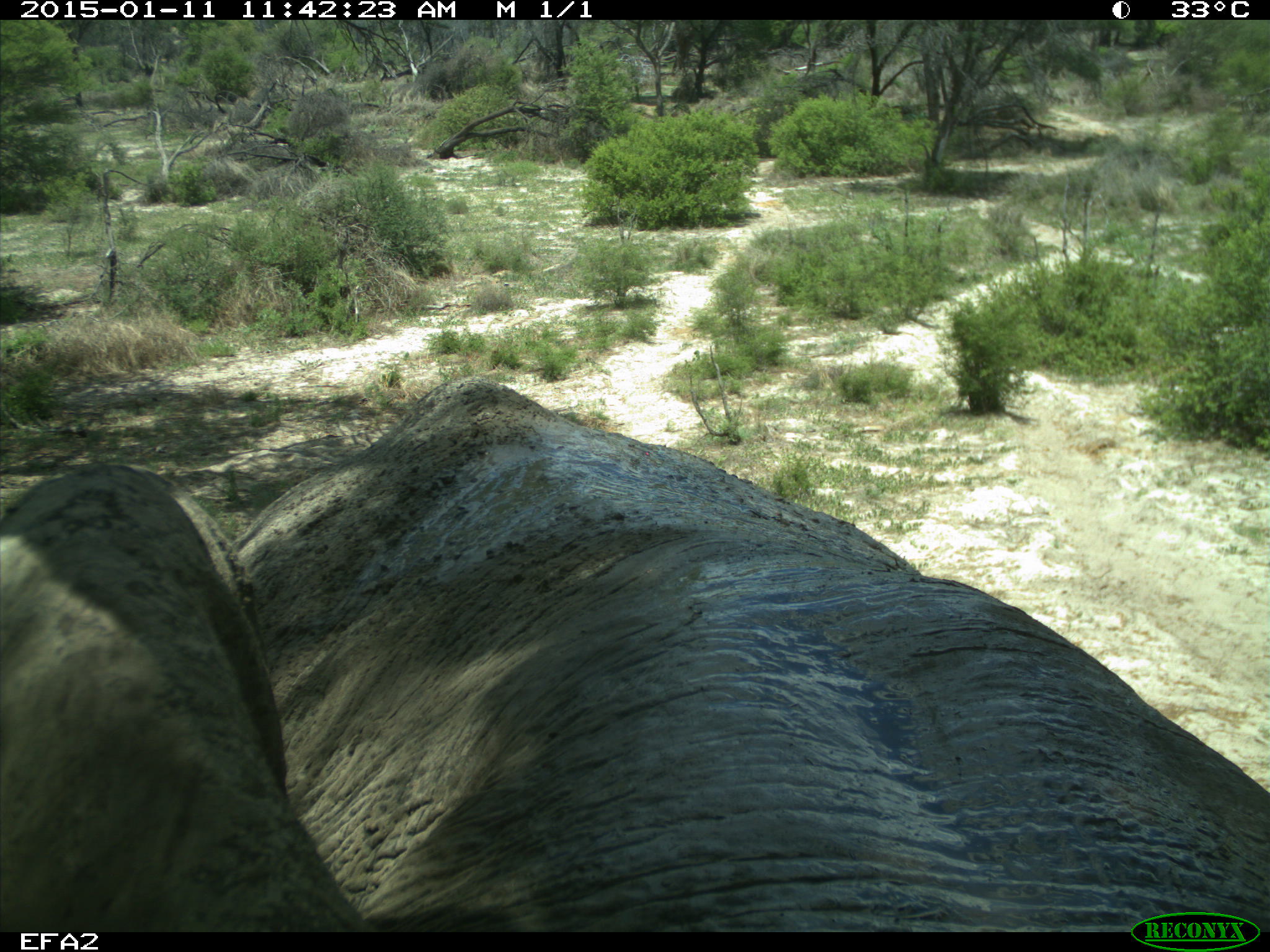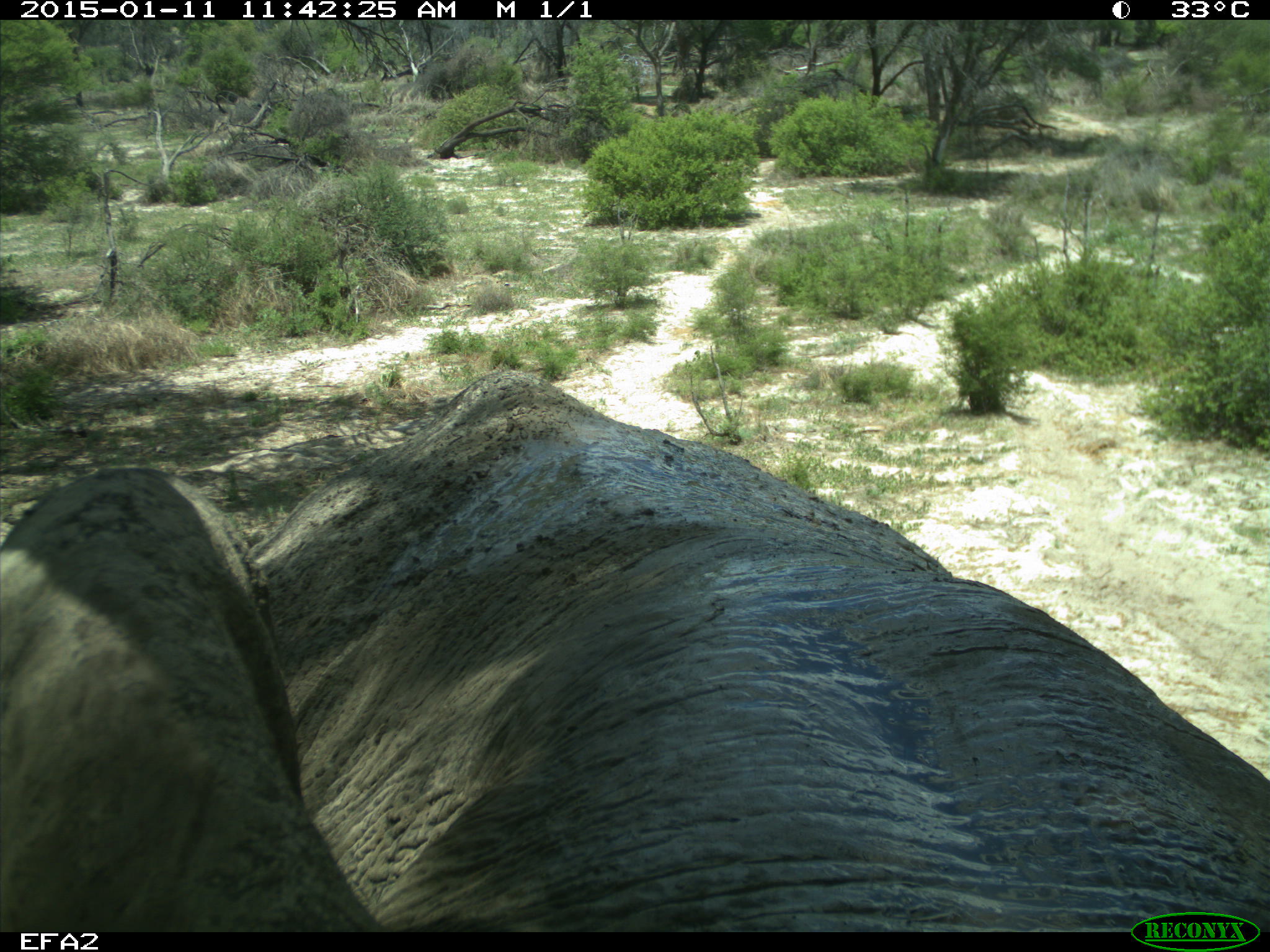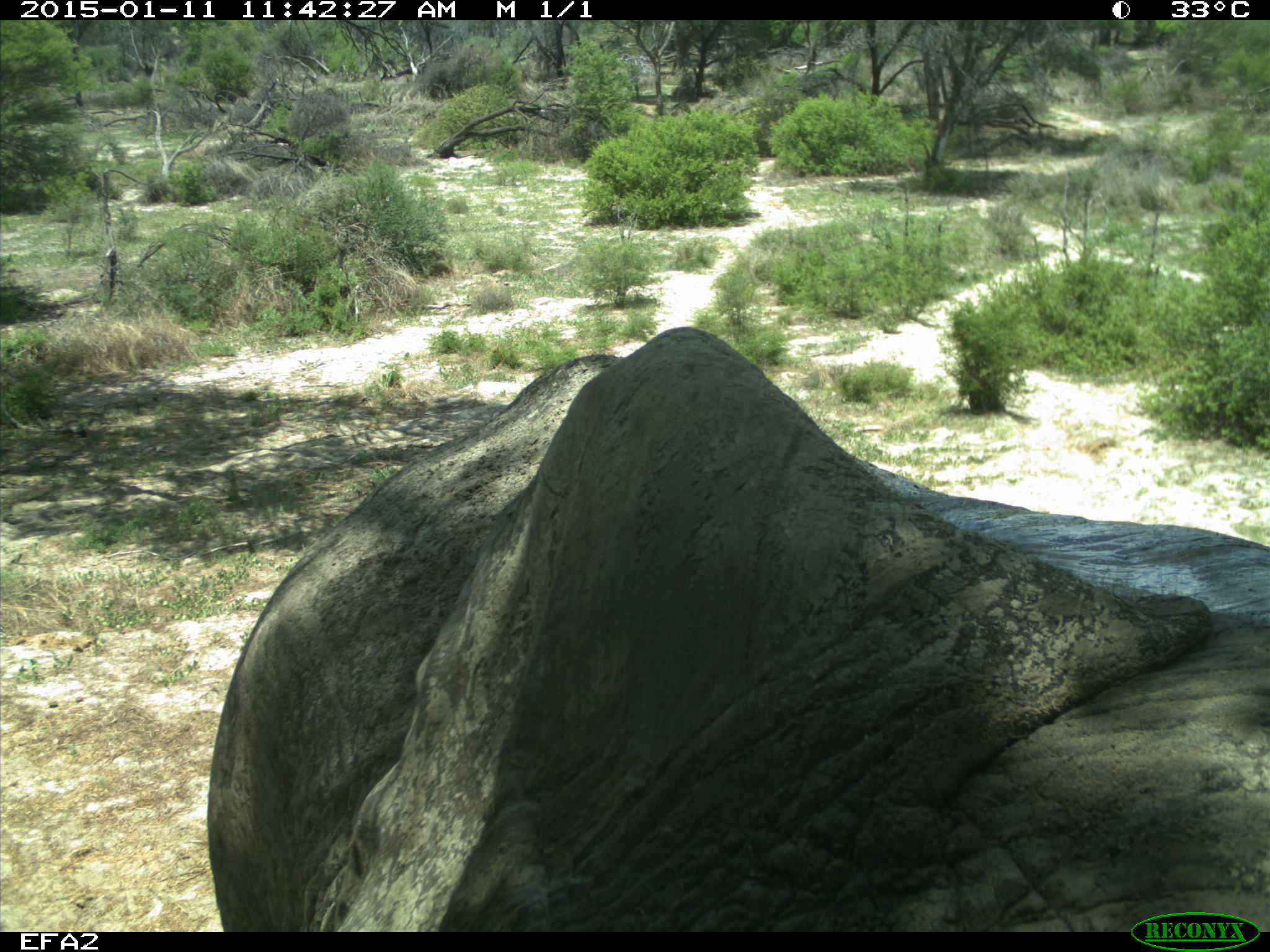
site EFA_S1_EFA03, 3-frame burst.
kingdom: Animalia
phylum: Chordata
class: Mammalia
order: Proboscidea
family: Elephantidae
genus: Loxodonta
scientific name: Loxodonta africana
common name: african bush elephant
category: elephant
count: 1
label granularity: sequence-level